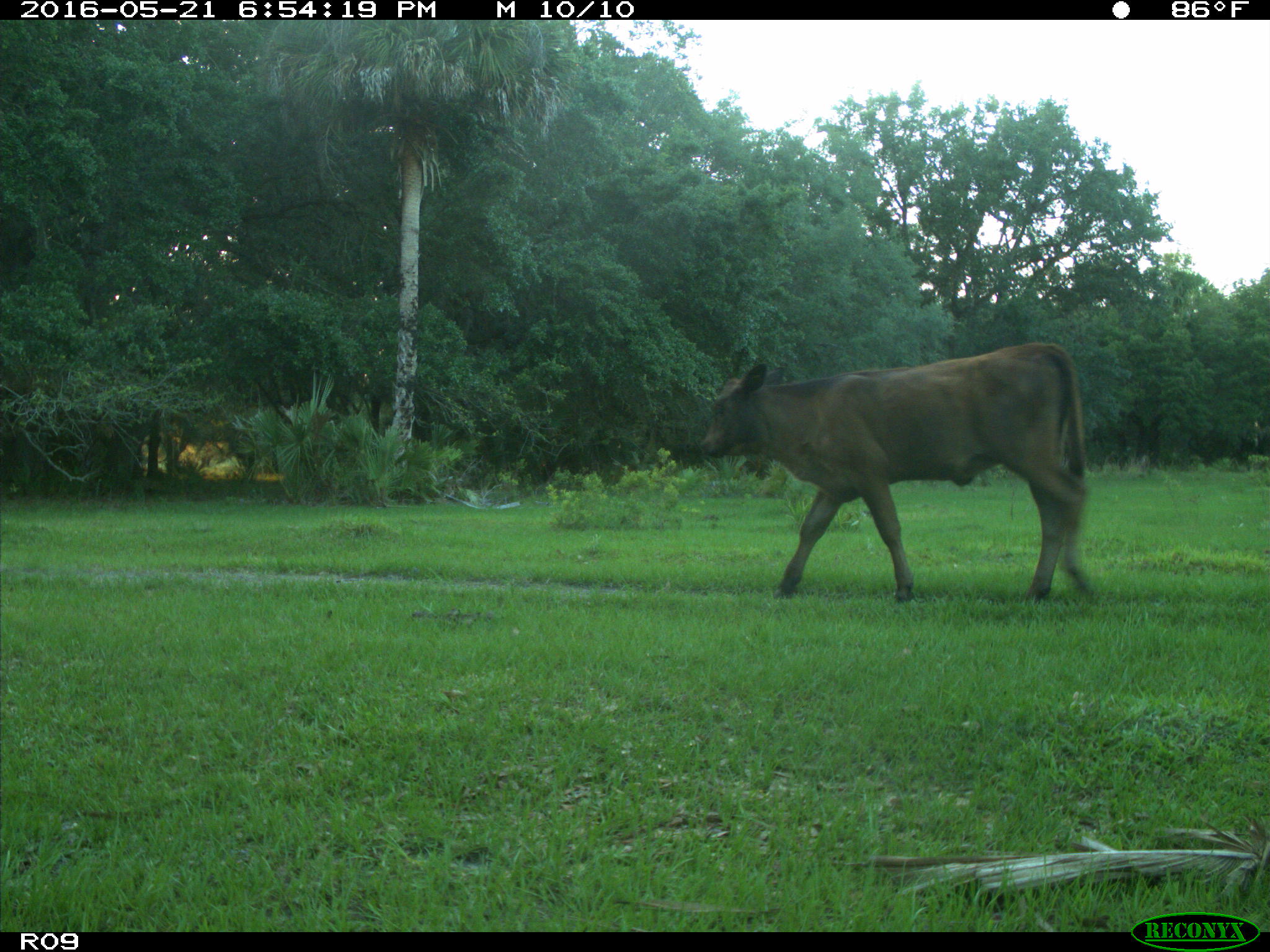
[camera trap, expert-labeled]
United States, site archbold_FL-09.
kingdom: Animalia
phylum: Chordata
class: Mammalia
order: Artiodactyla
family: Bovidae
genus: Bos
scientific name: Bos taurus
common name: domestic cow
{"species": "Bos taurus (domestic cow)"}